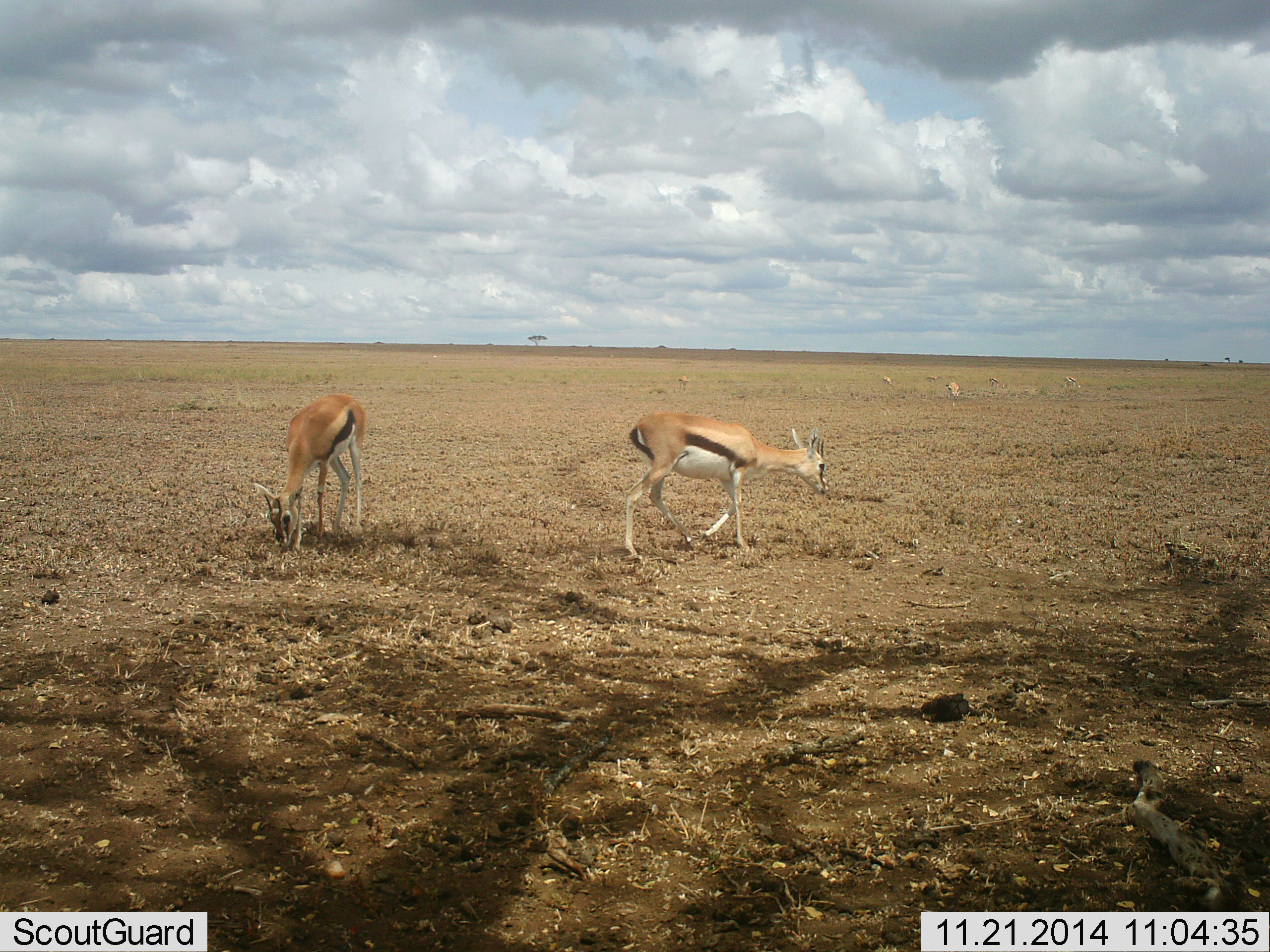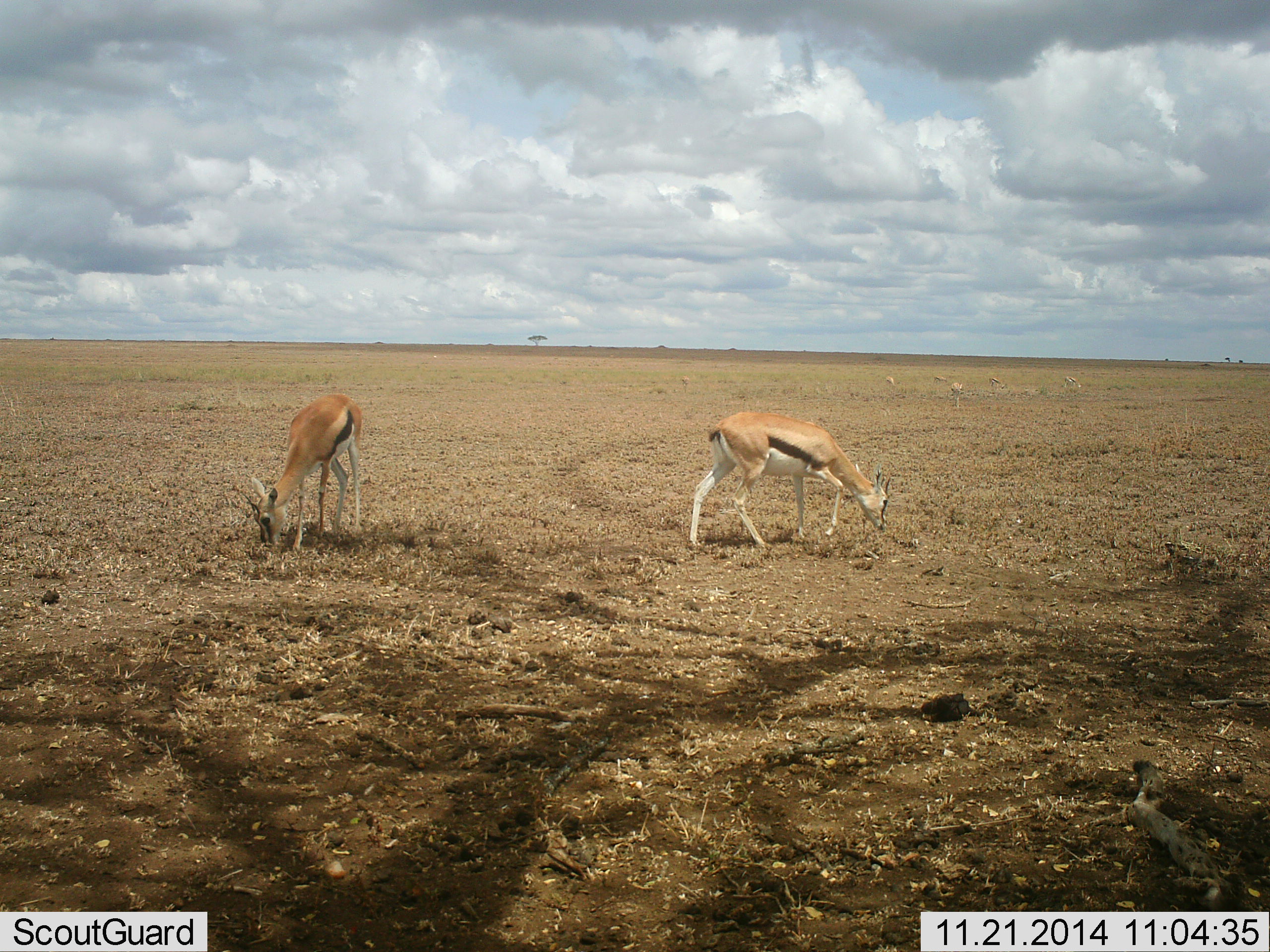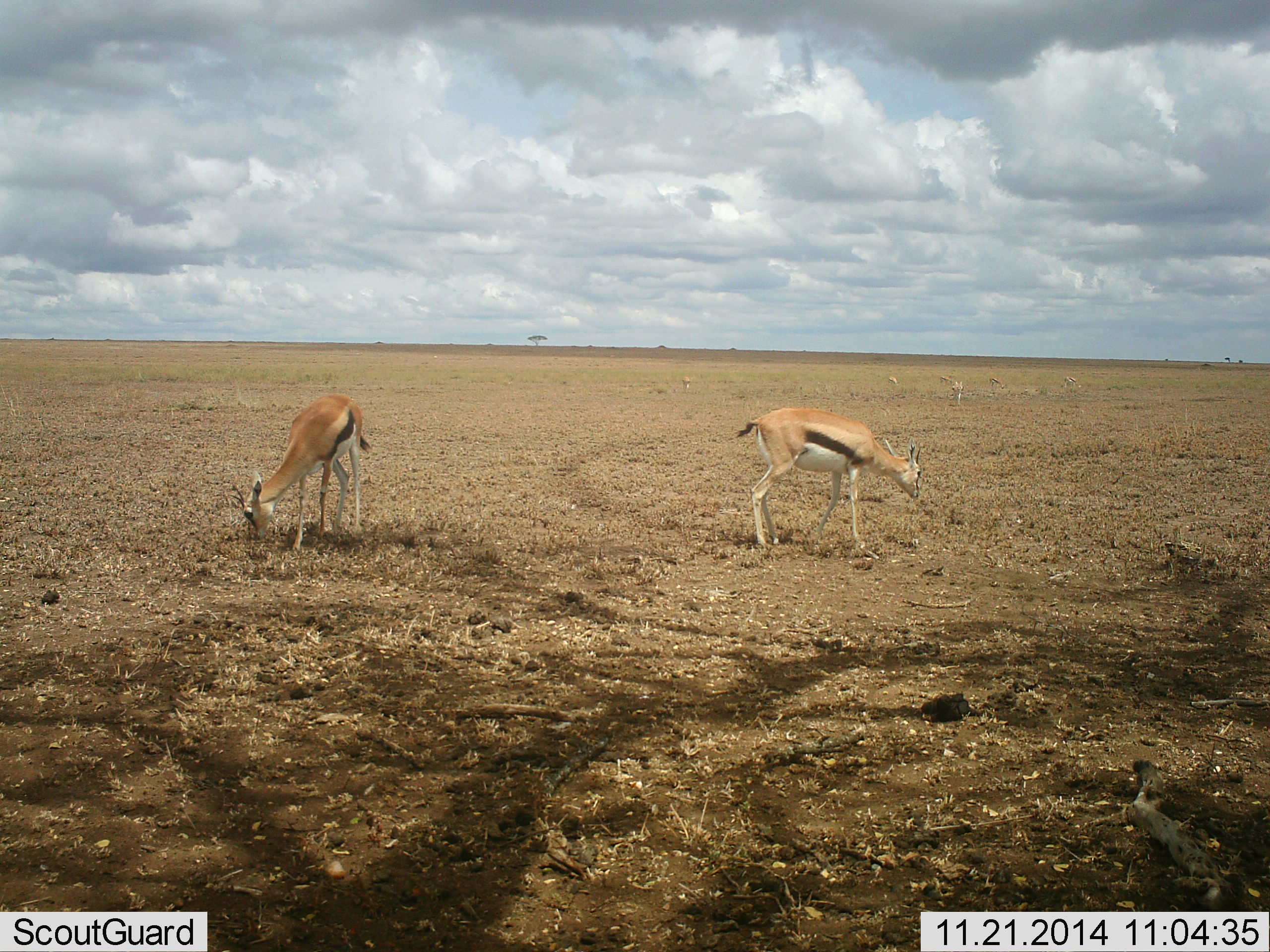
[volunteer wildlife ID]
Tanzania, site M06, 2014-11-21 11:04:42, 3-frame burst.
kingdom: Animalia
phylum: Chordata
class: Mammalia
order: Artiodactyla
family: Bovidae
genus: Eudorcas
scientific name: Eudorcas thomsonii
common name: thomson's gazelle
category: gazellethomsons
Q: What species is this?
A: Gazellethomsons (thomson's gazelle) (Eudorcas thomsonii).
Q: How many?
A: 6.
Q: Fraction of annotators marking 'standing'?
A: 30%.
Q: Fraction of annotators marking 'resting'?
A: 0%.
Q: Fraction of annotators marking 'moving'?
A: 20%.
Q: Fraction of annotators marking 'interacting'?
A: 0%.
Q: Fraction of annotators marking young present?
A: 0%.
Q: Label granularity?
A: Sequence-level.